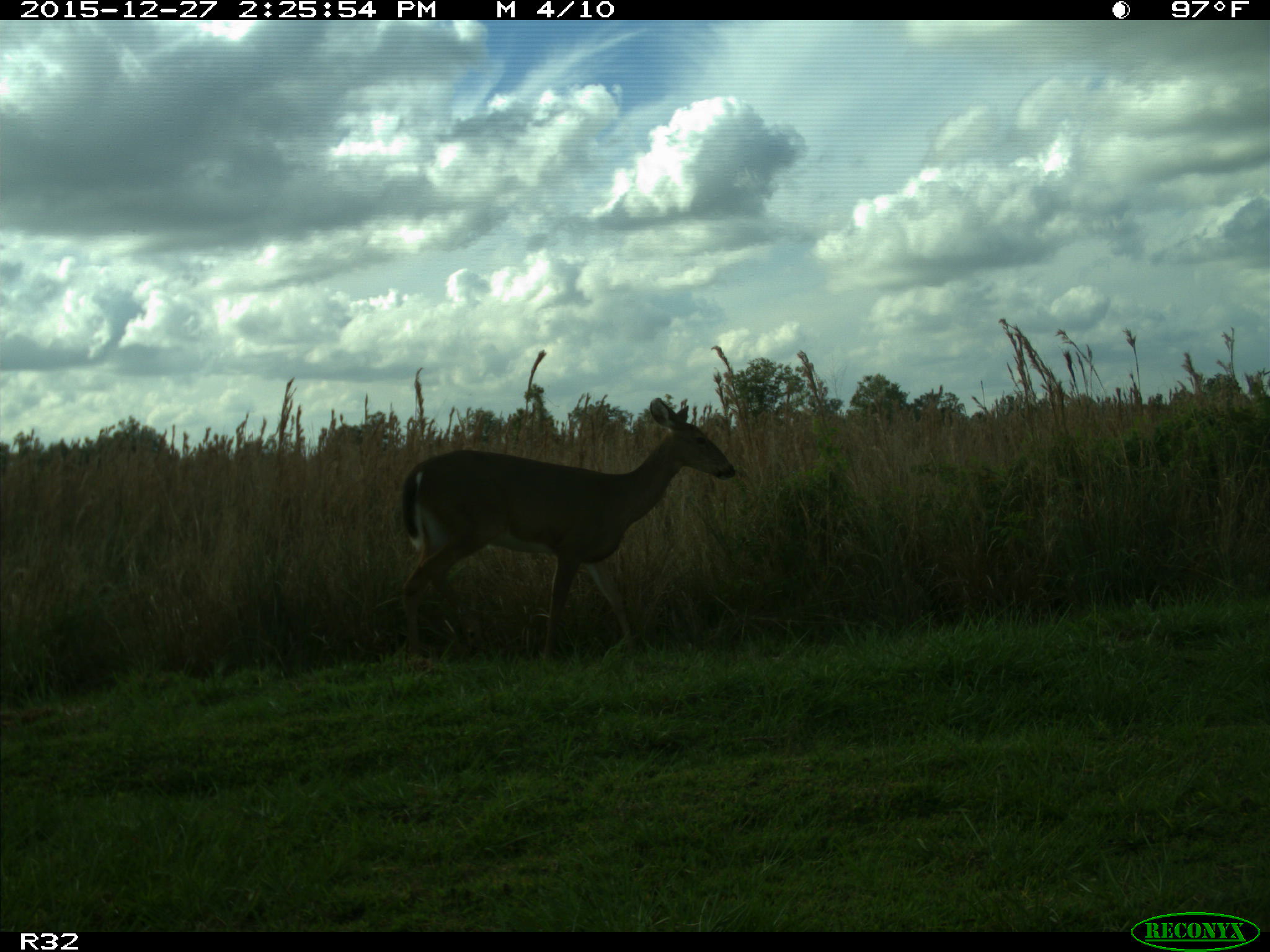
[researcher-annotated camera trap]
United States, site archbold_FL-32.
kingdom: Animalia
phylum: Chordata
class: Mammalia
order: Artiodactyla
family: Cervidae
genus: Odocoileus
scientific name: Odocoileus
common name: deer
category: unidentified deer